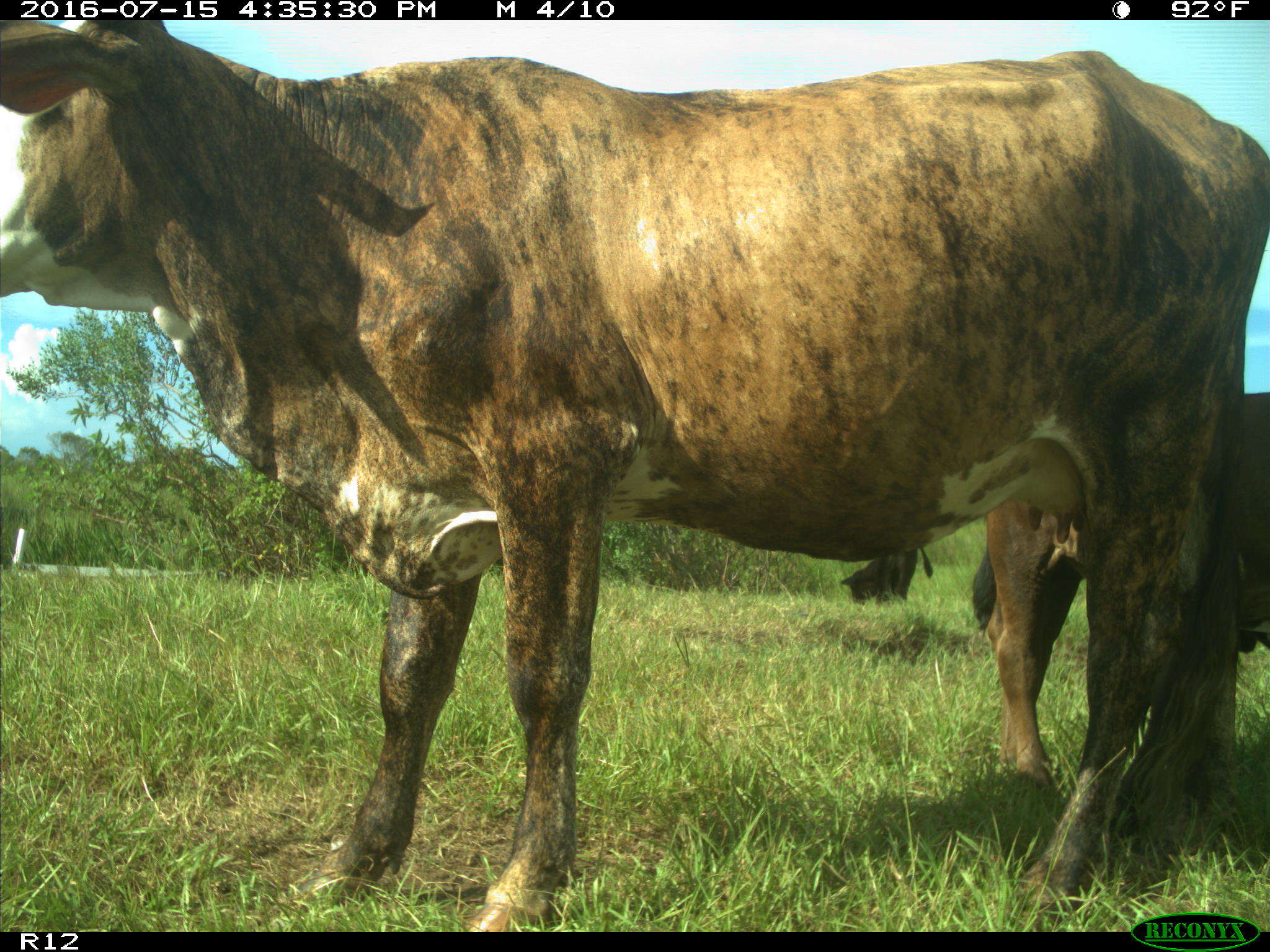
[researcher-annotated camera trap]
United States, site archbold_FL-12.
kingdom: Animalia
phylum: Chordata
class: Mammalia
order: Artiodactyla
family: Bovidae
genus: Bos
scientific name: Bos taurus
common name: domestic cow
Bos taurus (domestic cow).